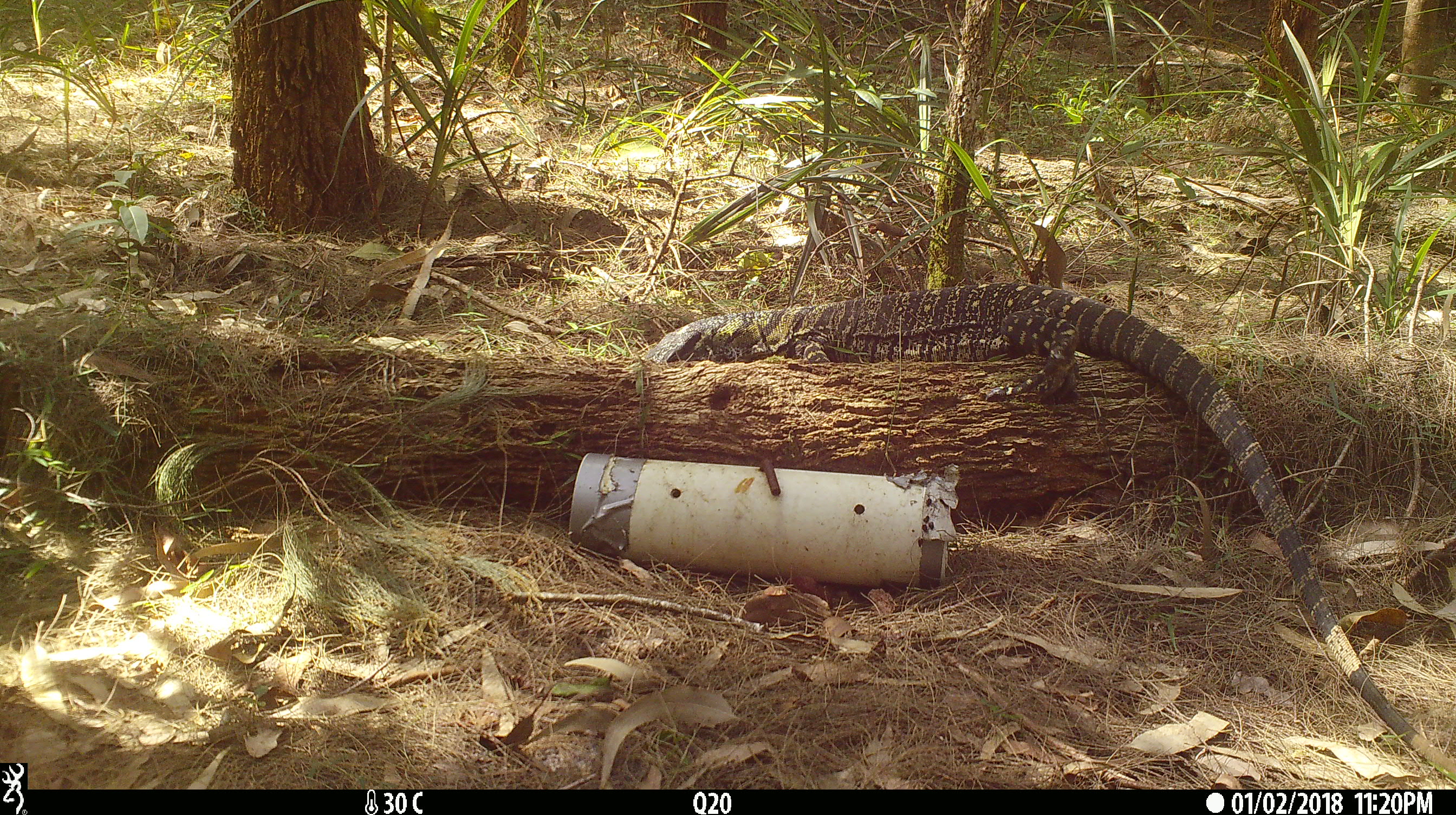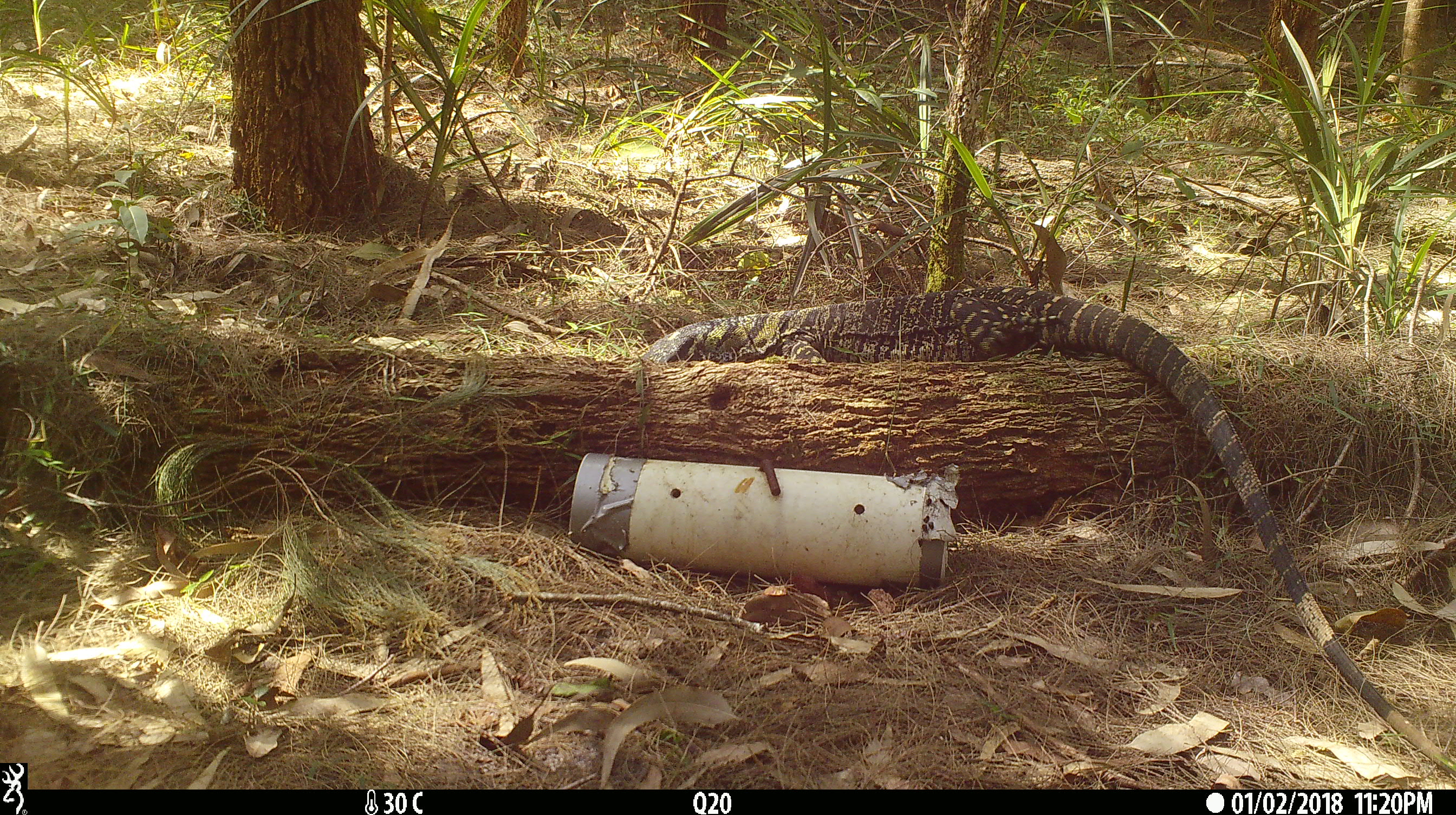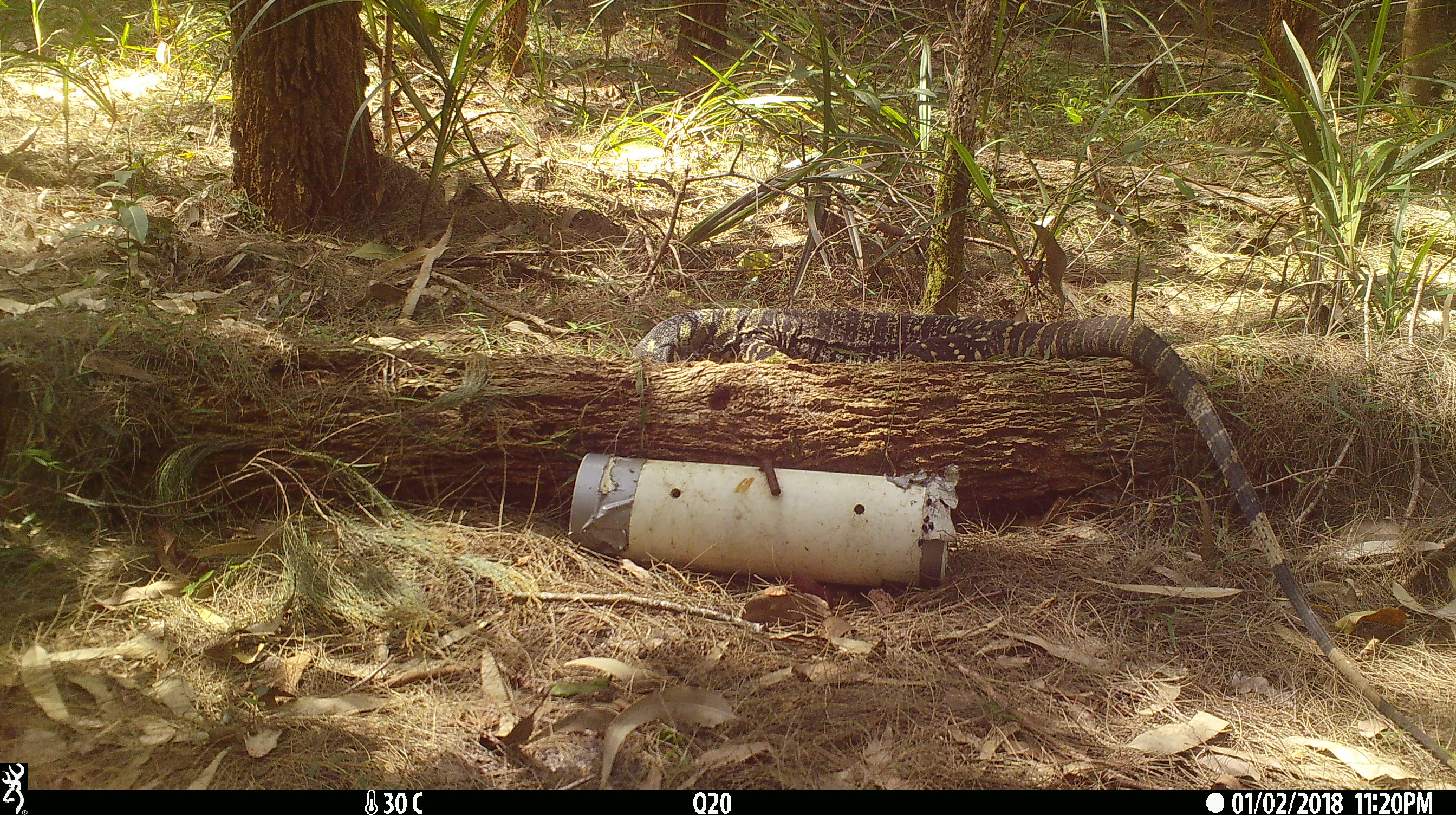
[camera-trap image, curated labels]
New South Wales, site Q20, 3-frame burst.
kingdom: Animalia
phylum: Chordata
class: Reptilia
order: Squamata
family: Varanidae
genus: Varanus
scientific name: Varanus varius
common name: lace monitor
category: goanna